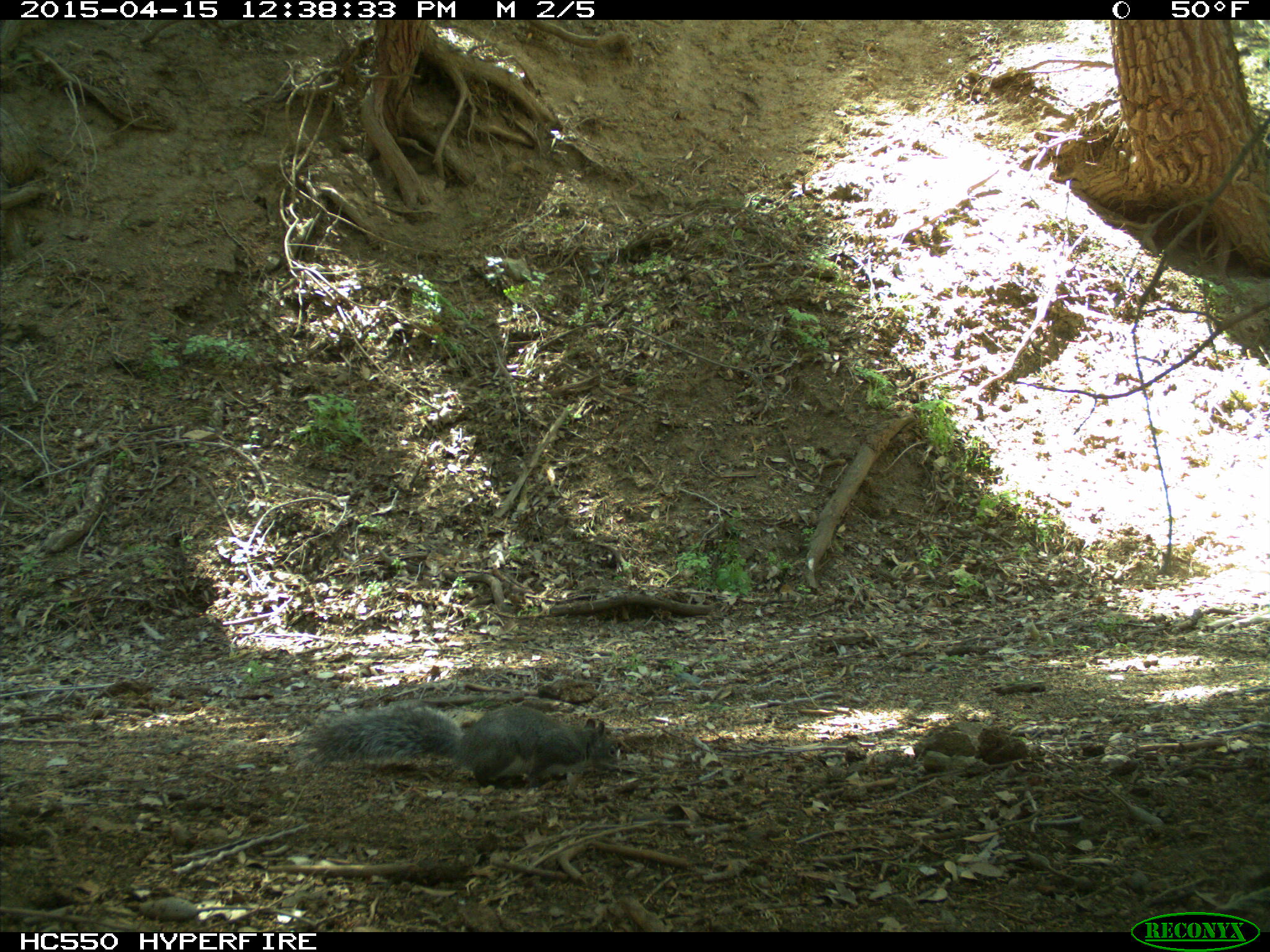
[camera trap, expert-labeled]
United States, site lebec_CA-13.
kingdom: Animalia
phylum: Chordata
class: Mammalia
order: Rodentia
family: Sciuridae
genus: Sciurus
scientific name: Sciurus carolinensis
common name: eastern gray squirrel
Sciurus carolinensis (eastern gray squirrel).